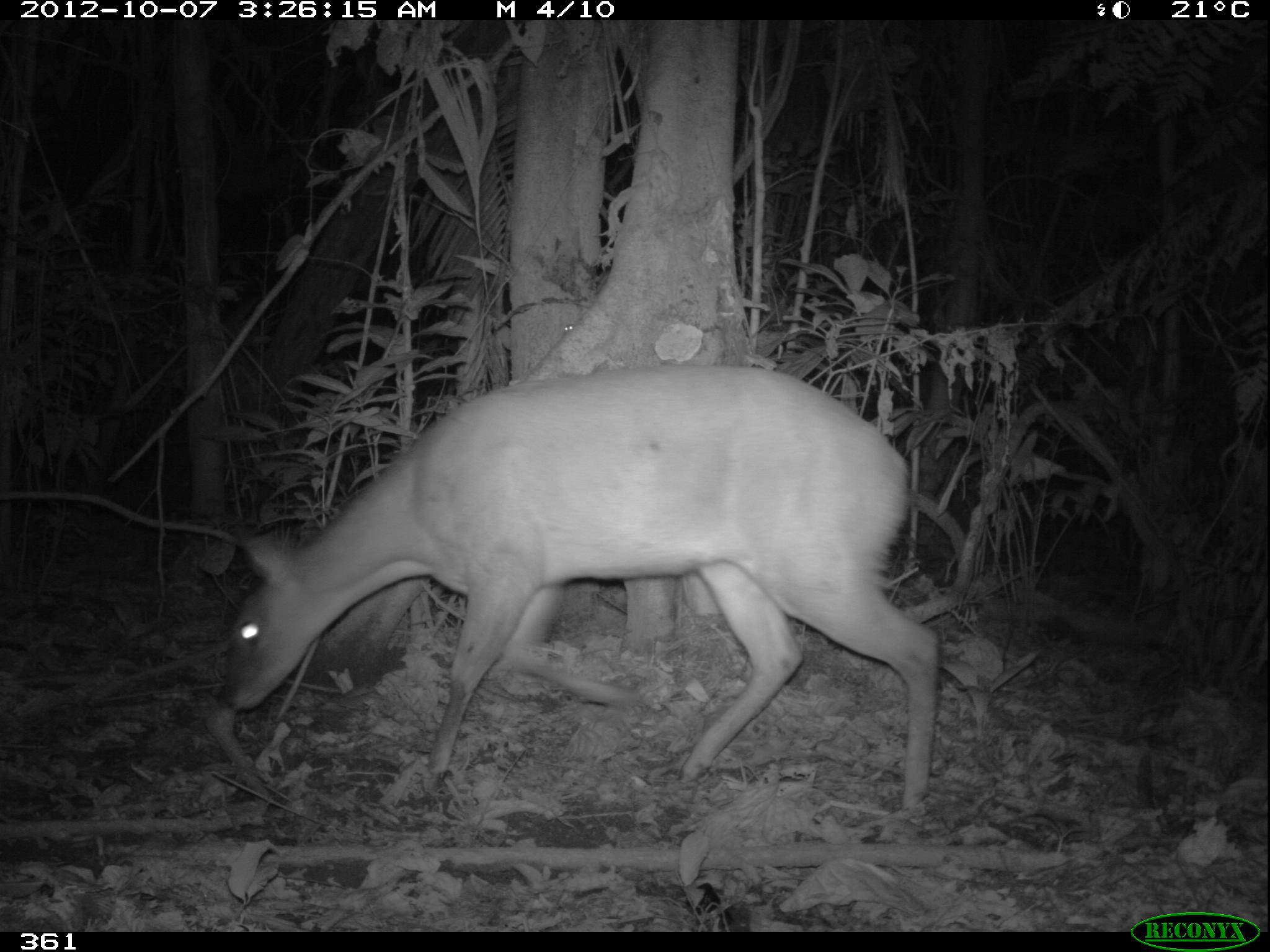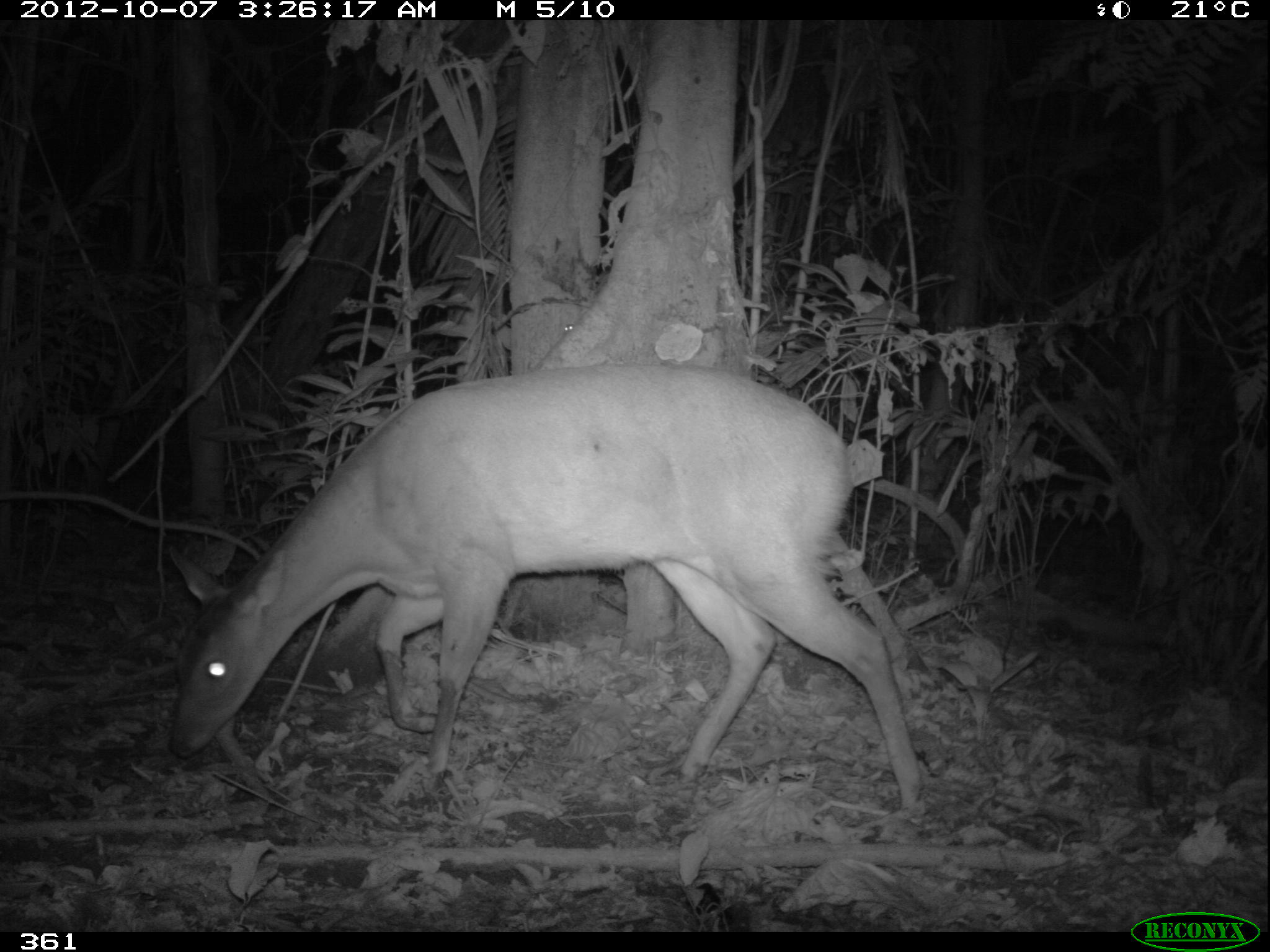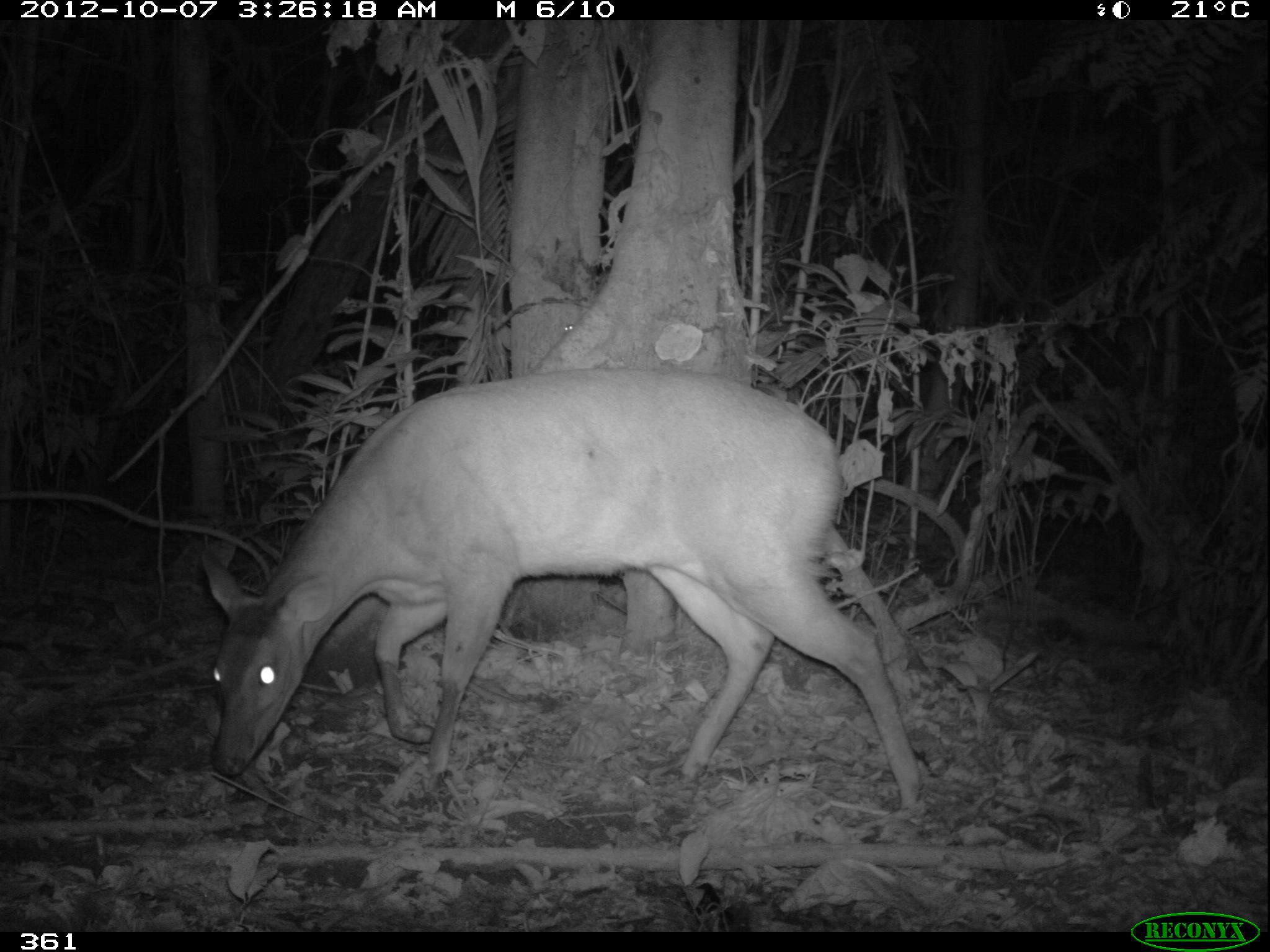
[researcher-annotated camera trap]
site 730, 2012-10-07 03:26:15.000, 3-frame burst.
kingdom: Animalia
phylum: Chordata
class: Mammalia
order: Artiodactyla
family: Cervidae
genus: Mazama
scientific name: Mazama americana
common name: red brocket